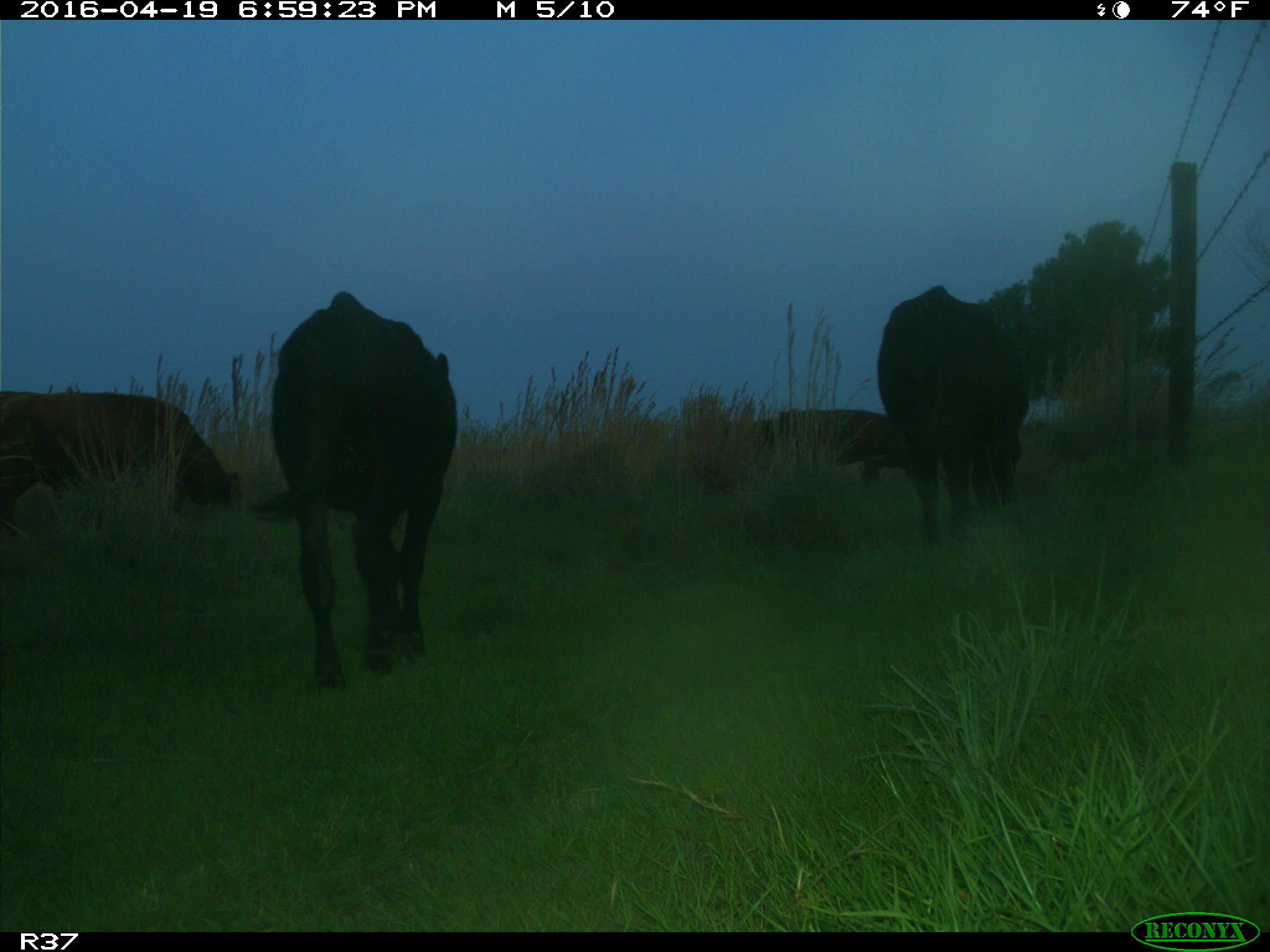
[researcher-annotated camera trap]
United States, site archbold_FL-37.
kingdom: Animalia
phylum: Chordata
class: Mammalia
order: Artiodactyla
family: Bovidae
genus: Bos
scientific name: Bos taurus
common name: domestic cow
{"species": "Bos taurus (domestic cow)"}